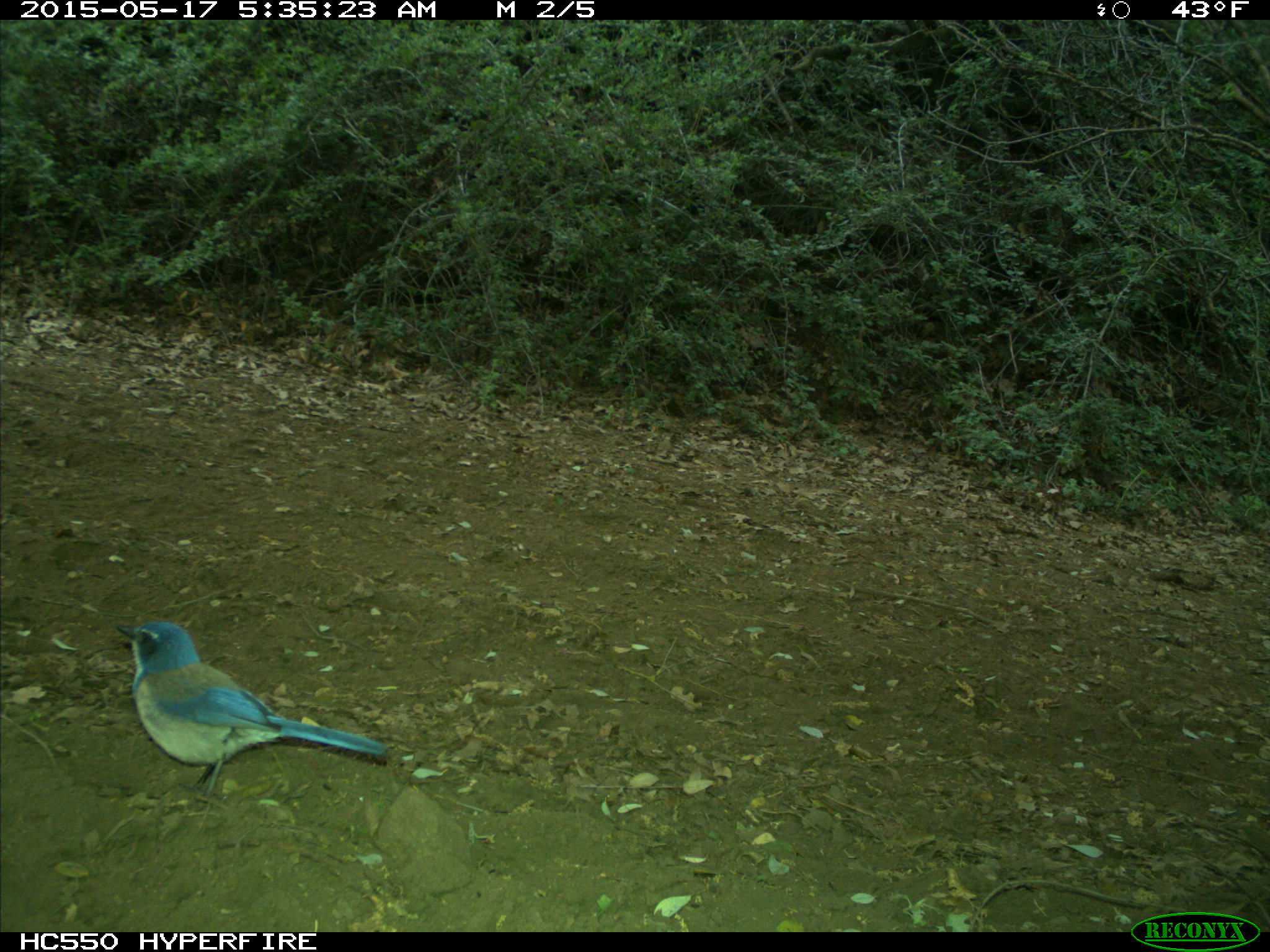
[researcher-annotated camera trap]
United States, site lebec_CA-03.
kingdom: Animalia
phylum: Chordata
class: Aves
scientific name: Aves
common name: birds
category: unidentified bird